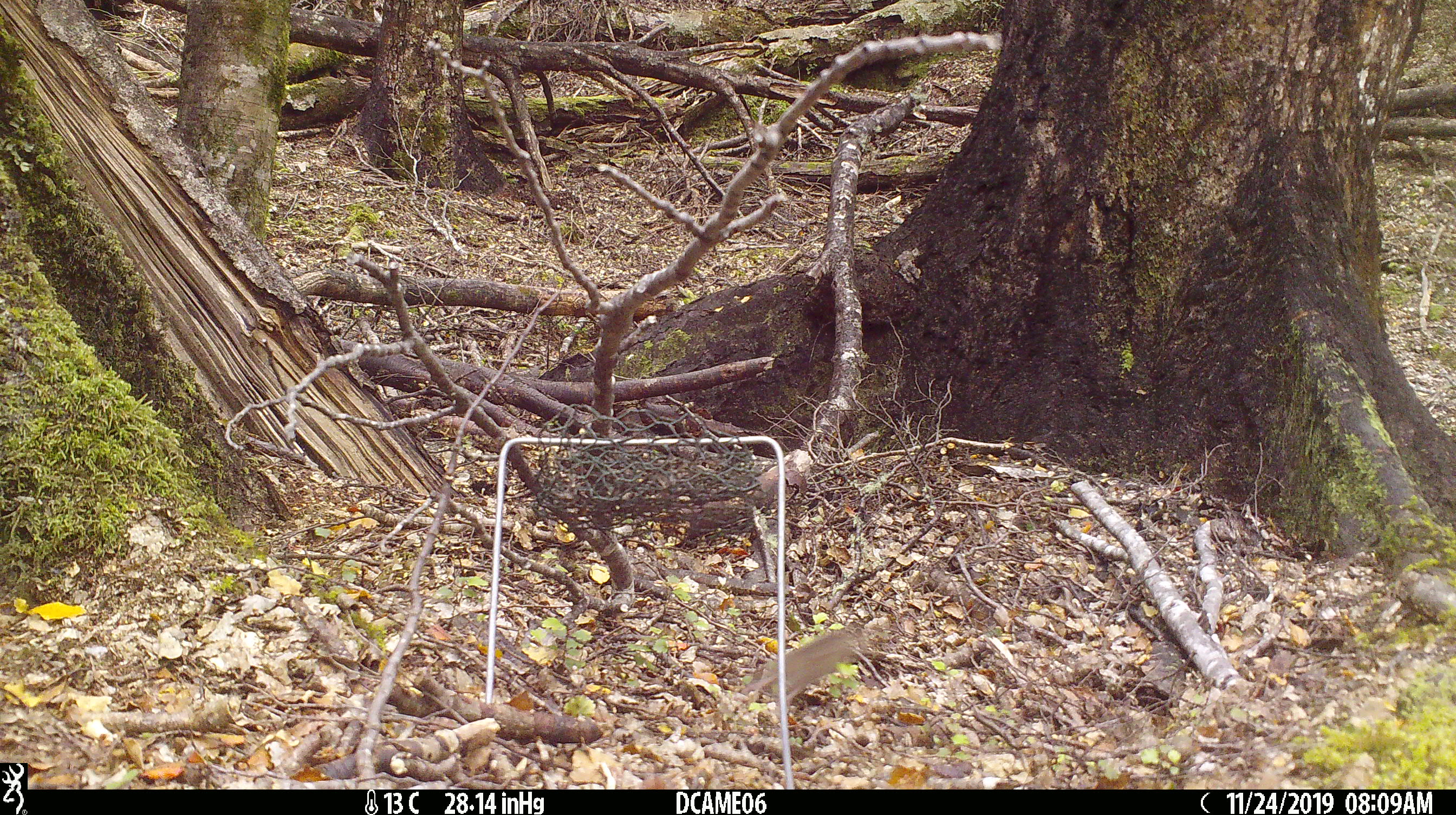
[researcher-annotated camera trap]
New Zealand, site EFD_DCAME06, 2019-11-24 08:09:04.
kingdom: Animalia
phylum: Chordata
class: Mammalia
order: Rodentia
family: Muridae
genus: Mus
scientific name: Mus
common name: mouse